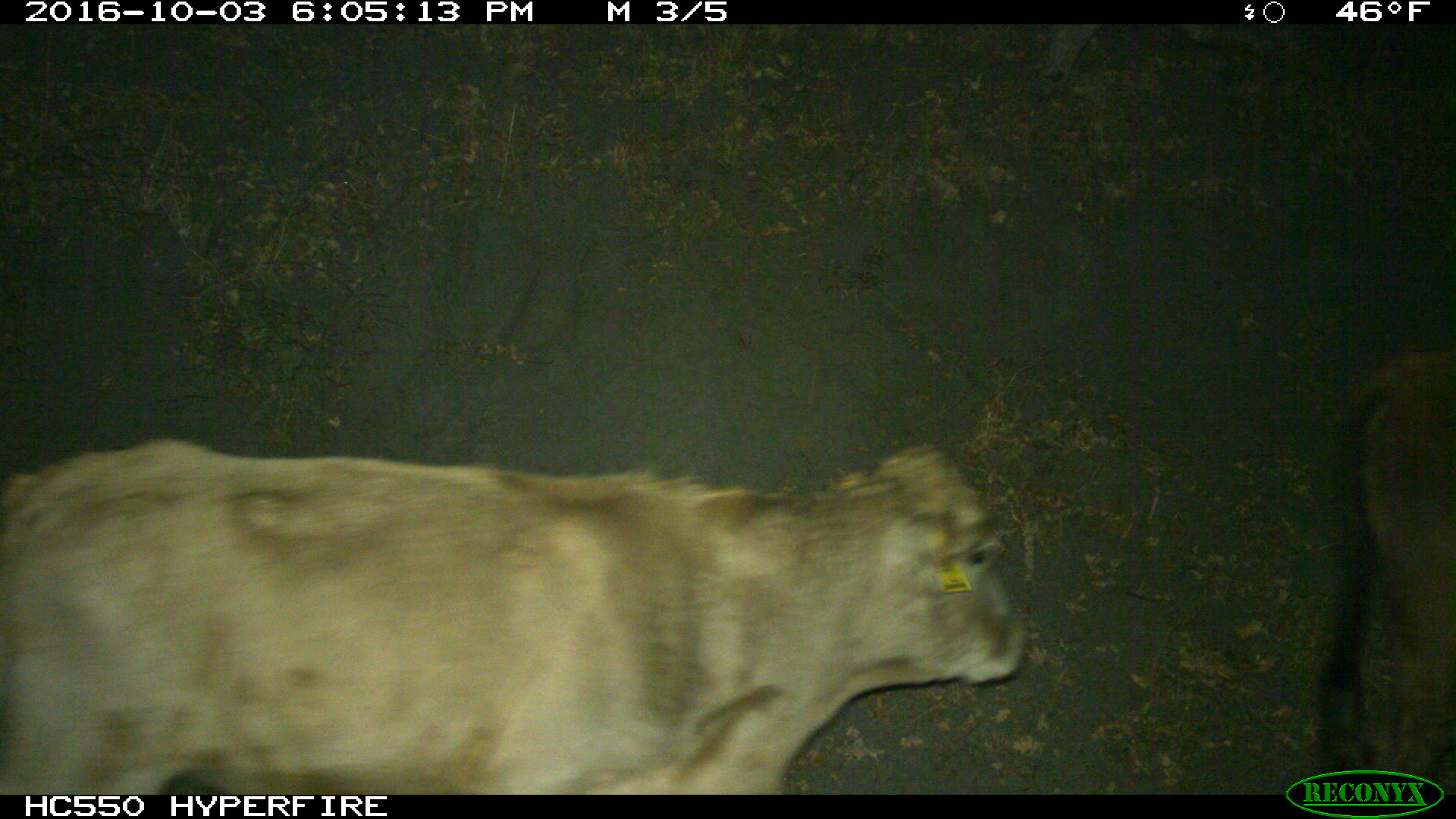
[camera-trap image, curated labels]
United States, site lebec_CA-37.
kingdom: Animalia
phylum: Chordata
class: Mammalia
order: Artiodactyla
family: Bovidae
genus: Bos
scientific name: Bos taurus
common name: domestic cow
Bos taurus (domestic cow).